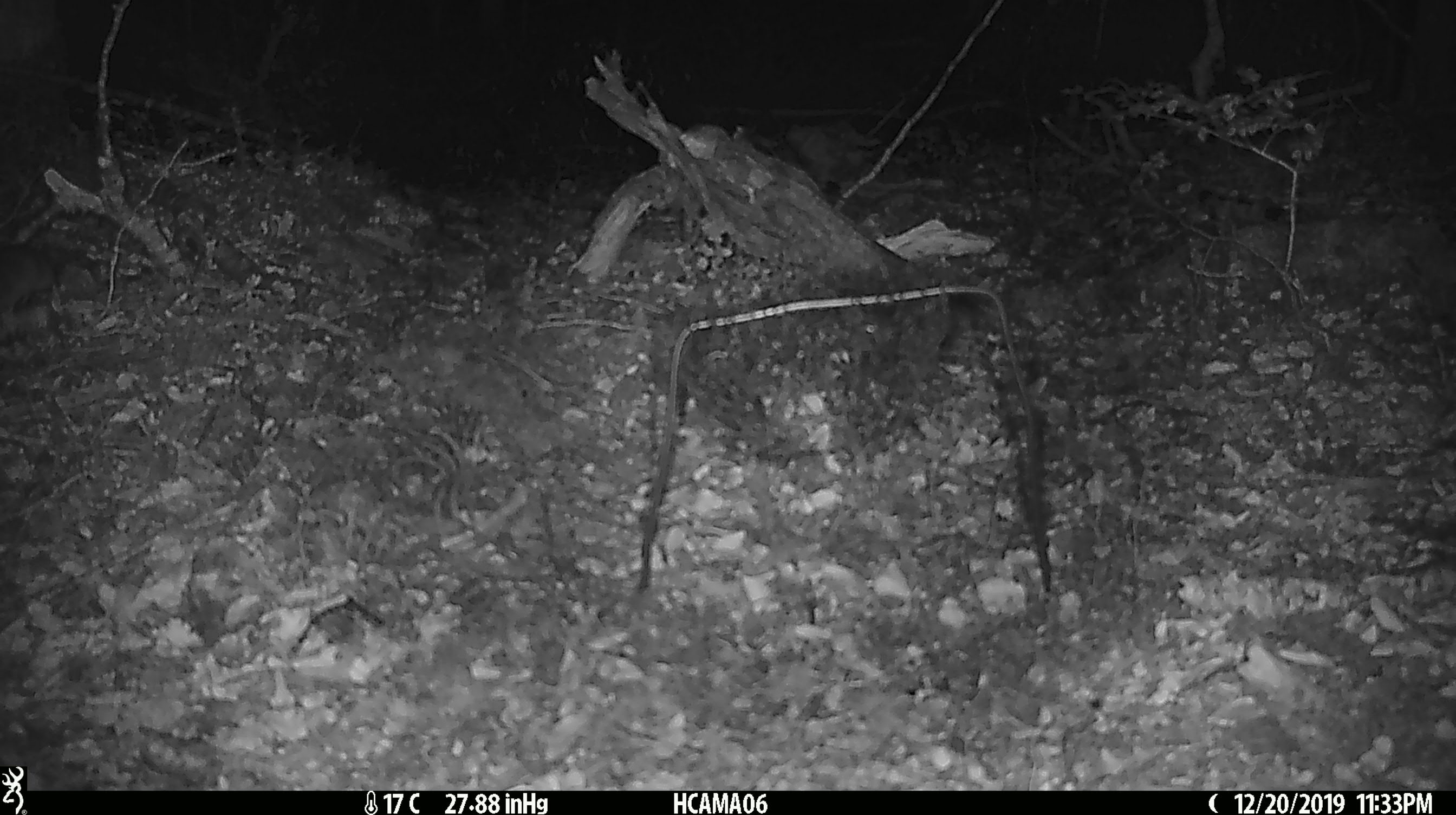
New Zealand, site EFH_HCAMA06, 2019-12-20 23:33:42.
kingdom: Animalia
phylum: Chordata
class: Mammalia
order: Rodentia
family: Muridae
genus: Mus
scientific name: Mus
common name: mouse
Mouse (Mus).